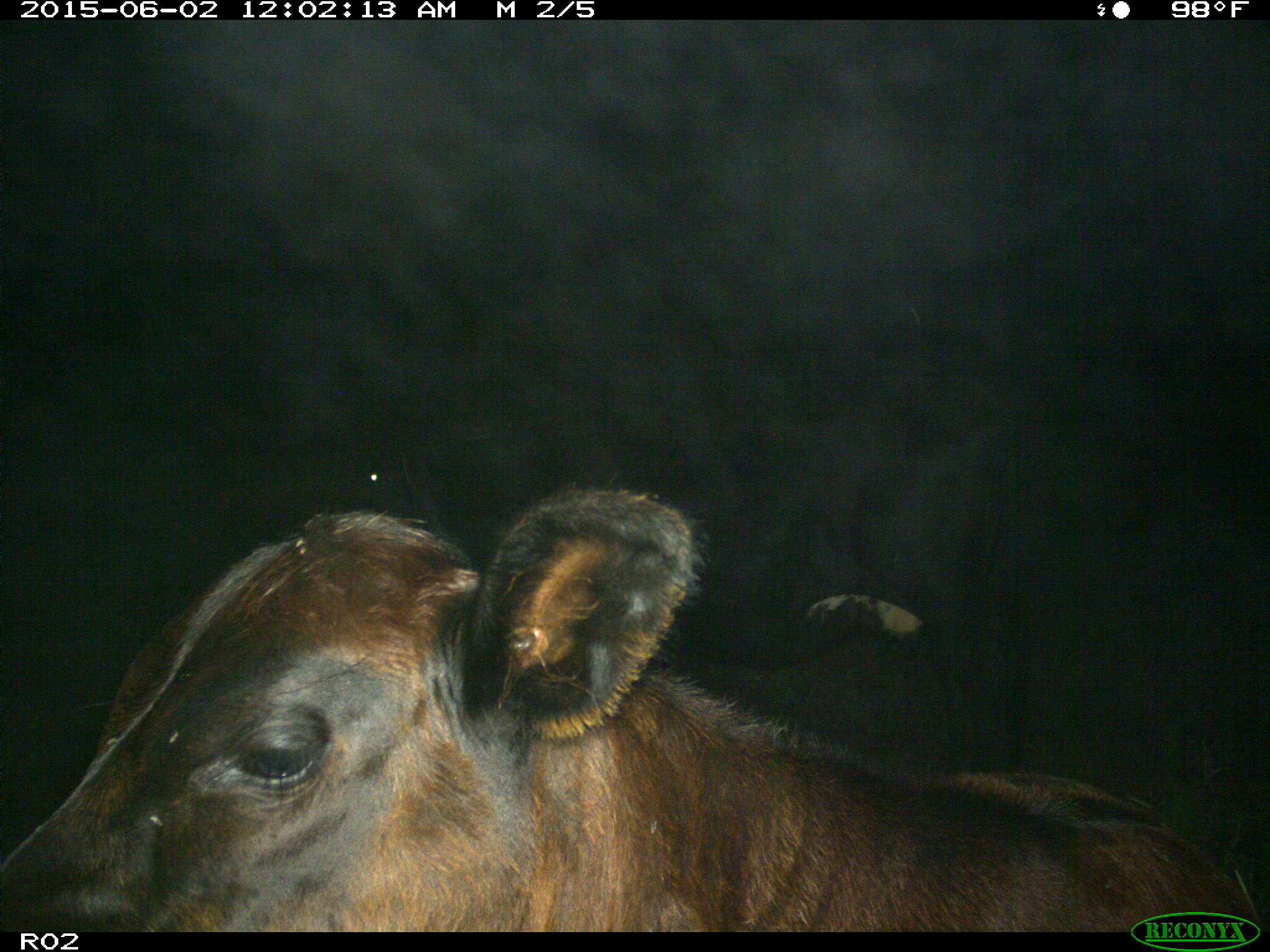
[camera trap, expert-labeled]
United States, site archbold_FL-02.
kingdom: Animalia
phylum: Chordata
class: Mammalia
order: Artiodactyla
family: Bovidae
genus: Bos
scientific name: Bos taurus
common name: domestic cow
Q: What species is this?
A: Bos taurus (domestic cow).